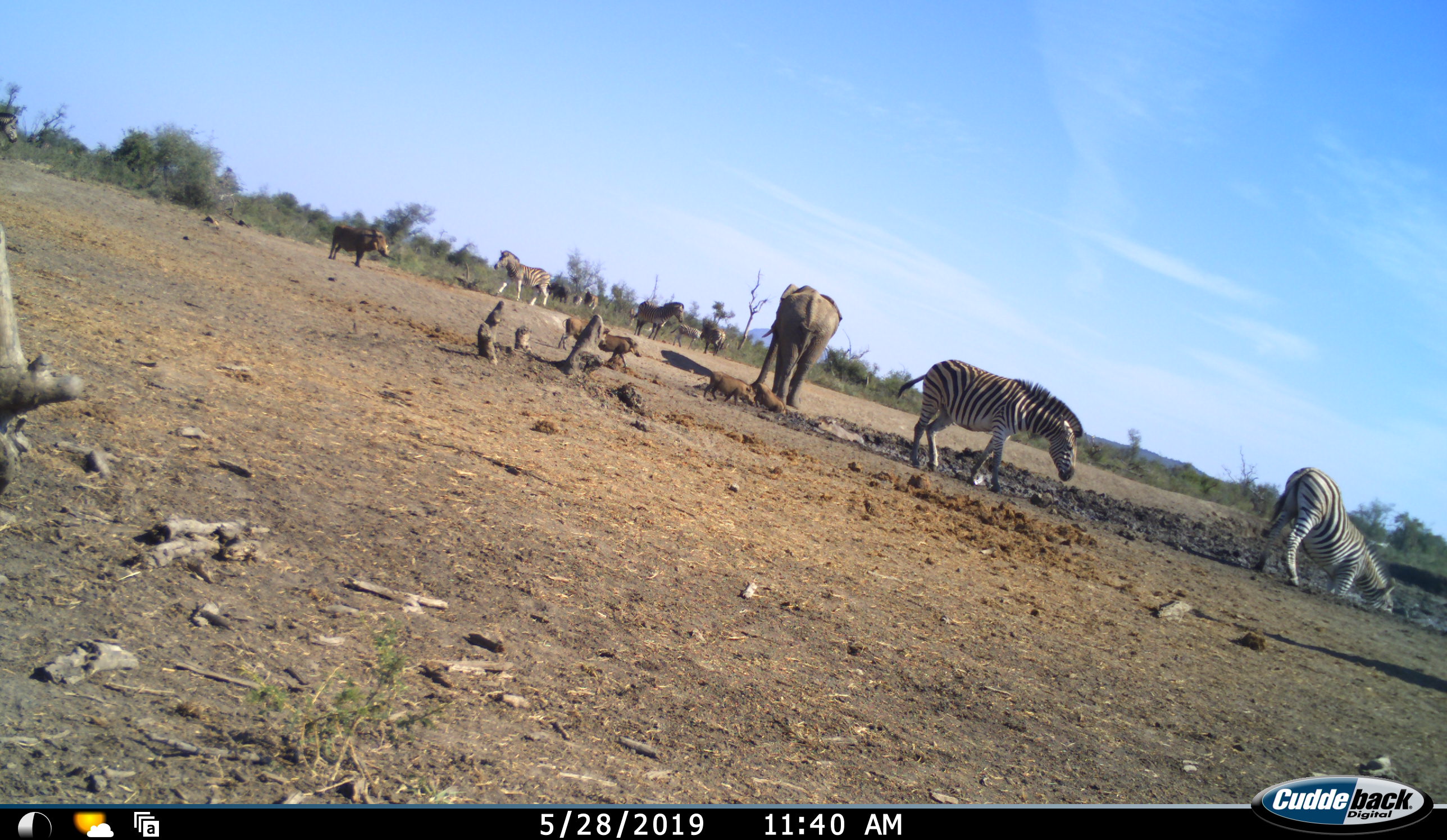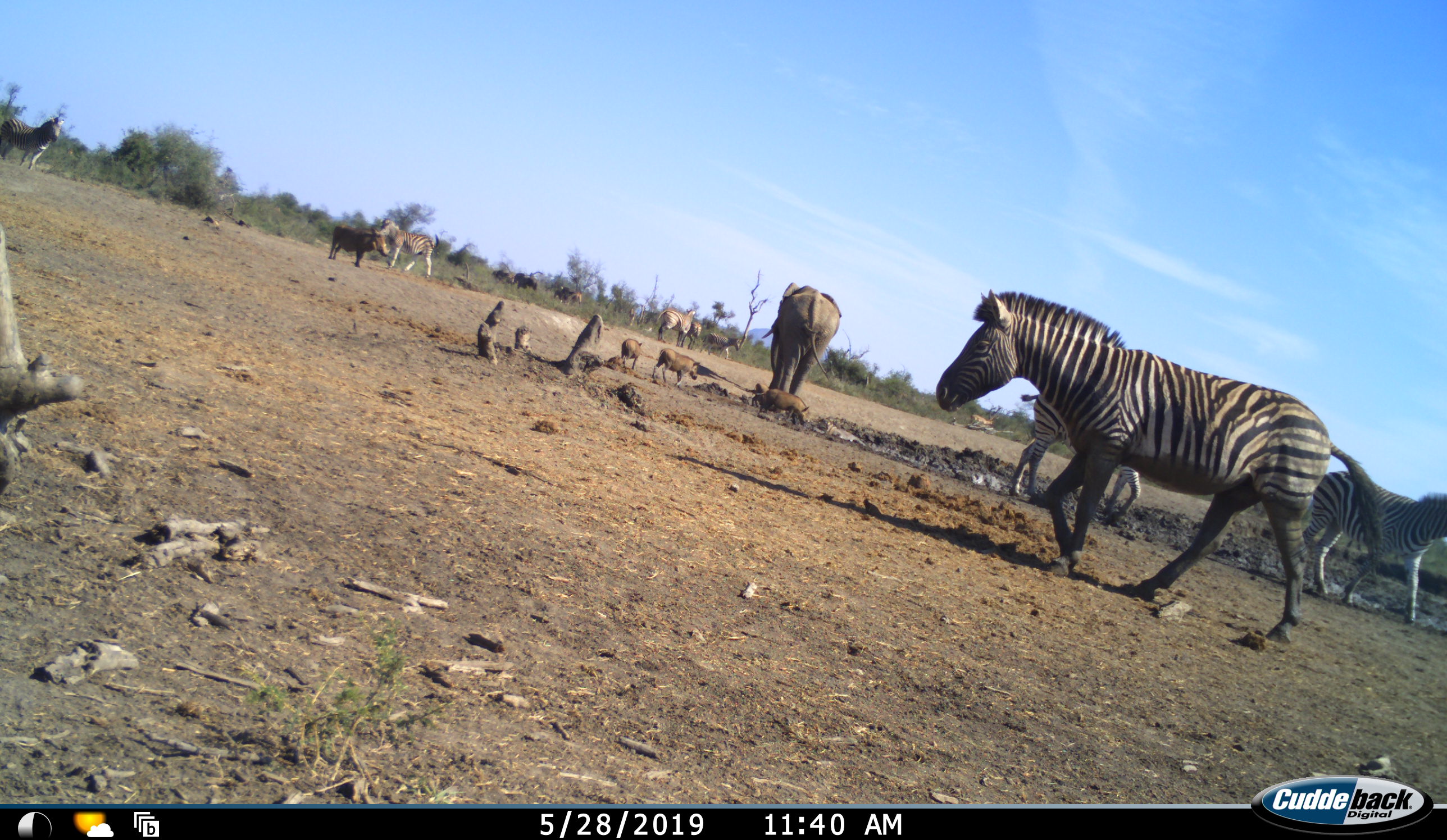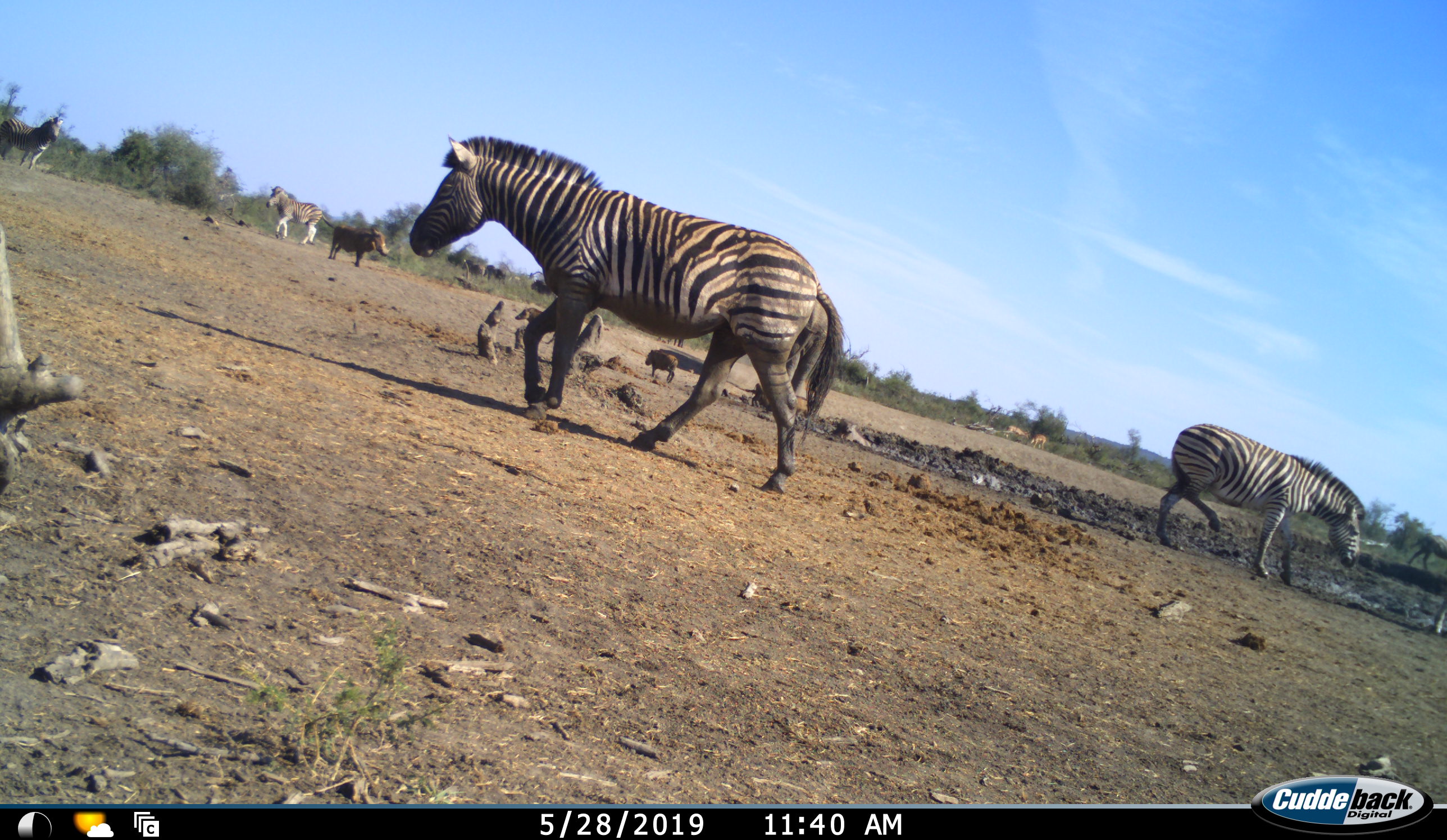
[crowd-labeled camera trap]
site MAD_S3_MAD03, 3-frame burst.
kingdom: Animalia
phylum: Chordata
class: Mammalia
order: Proboscidea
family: Elephantidae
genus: Loxodonta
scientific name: Loxodonta africana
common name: african bush elephant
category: elephant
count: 2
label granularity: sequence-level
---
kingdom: Animalia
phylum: Chordata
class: Mammalia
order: Artiodactyla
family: Suidae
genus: Phacochoerus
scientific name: Phacochoerus africanus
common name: warthog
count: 5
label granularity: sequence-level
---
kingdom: Animalia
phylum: Chordata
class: Mammalia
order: Perissodactyla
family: Equidae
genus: Equus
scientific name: Equus quagga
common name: plains zebra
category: zebraplains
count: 9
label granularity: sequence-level